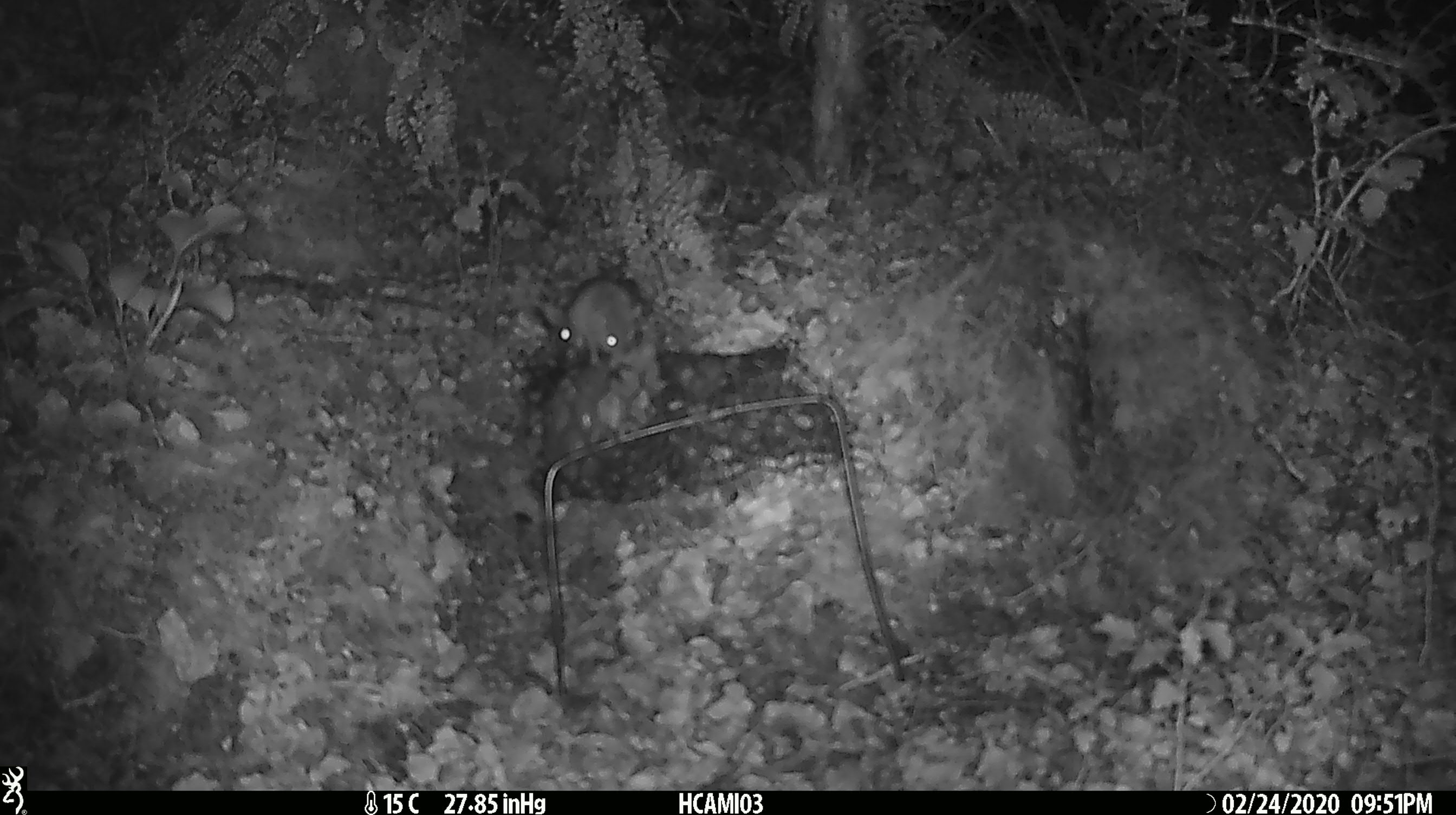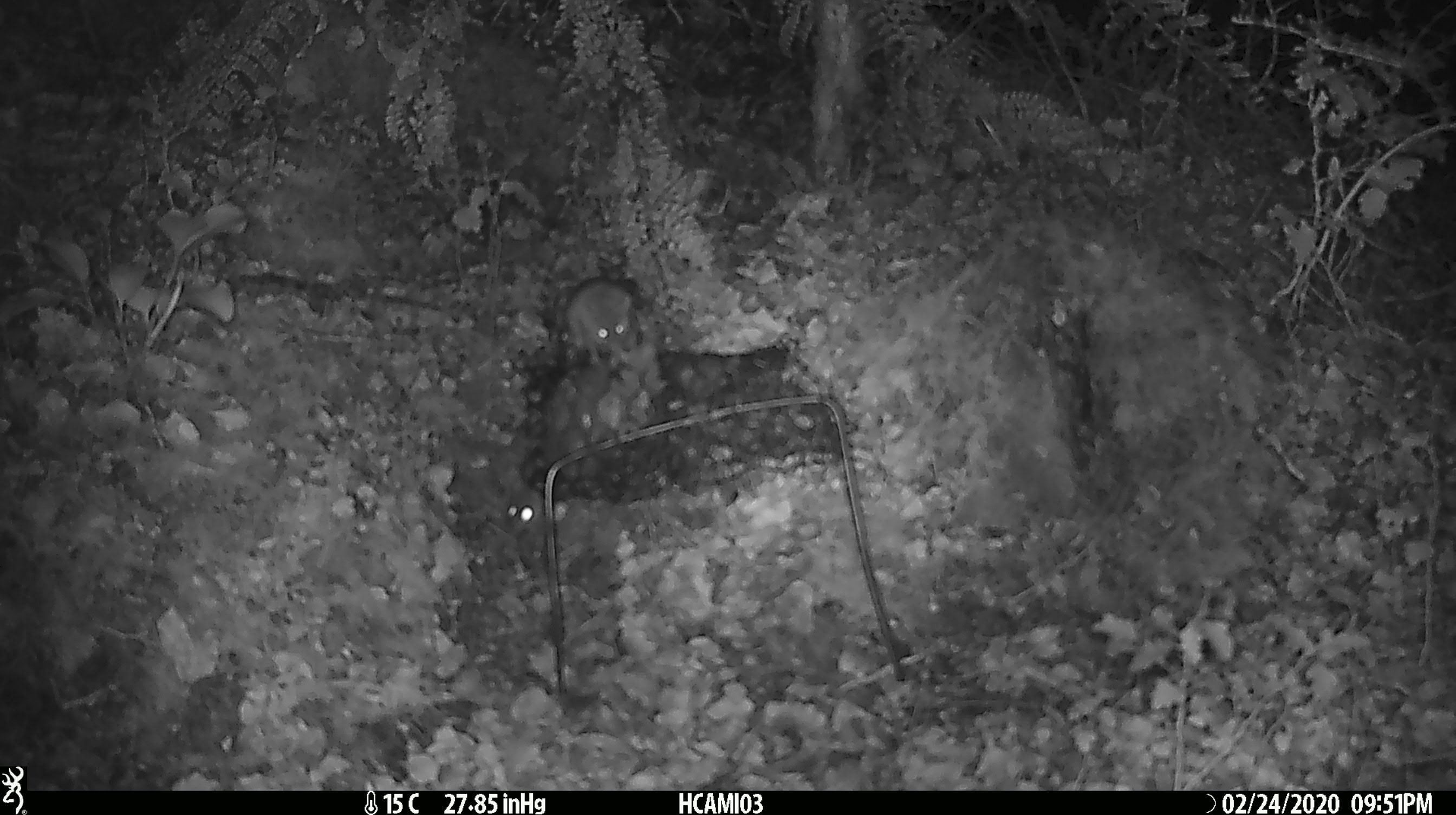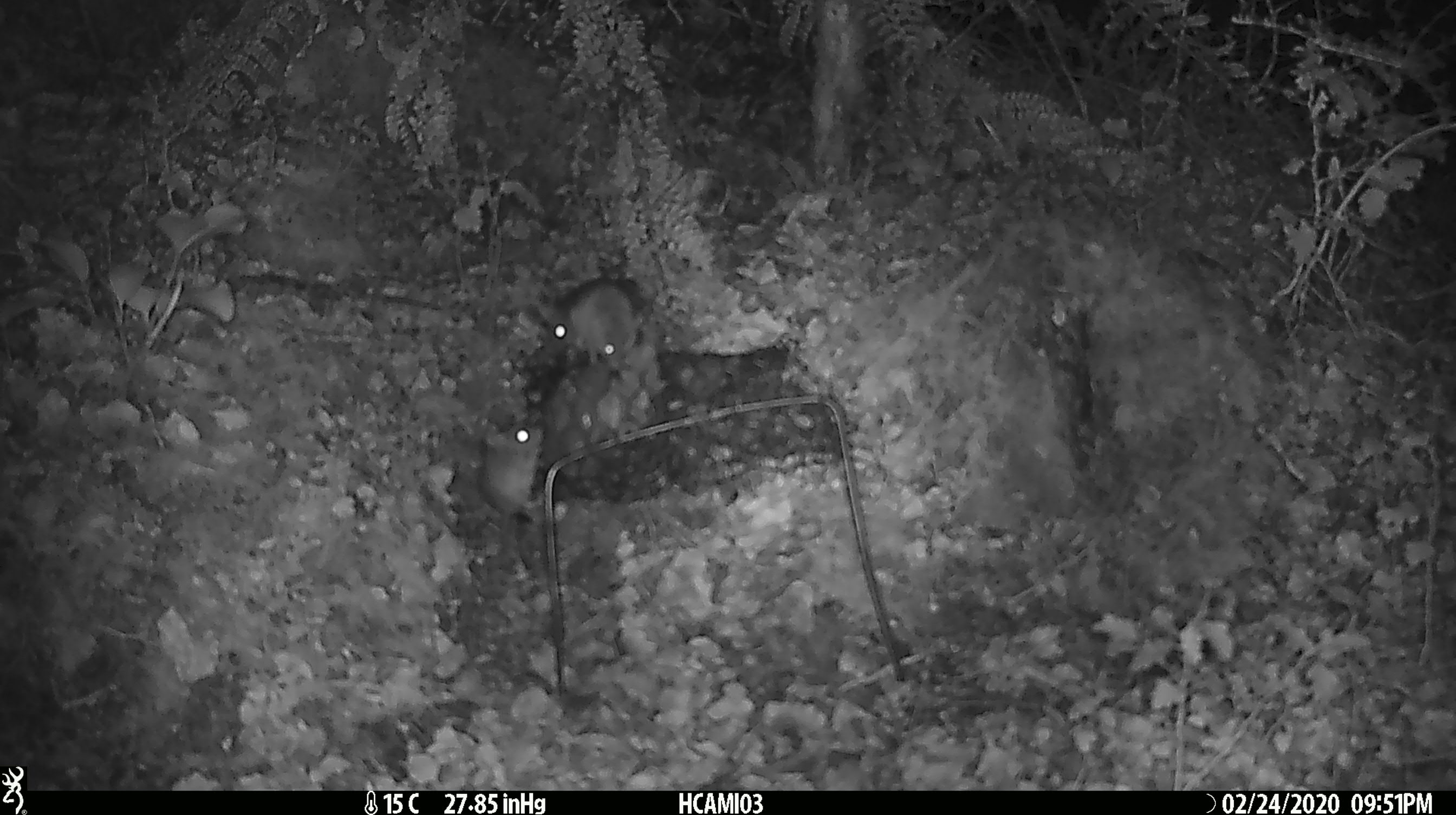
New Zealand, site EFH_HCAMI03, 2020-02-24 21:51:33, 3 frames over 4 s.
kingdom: Animalia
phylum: Chordata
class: Mammalia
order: Rodentia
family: Muridae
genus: Mus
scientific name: Mus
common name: mouse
Mouse (Mus).